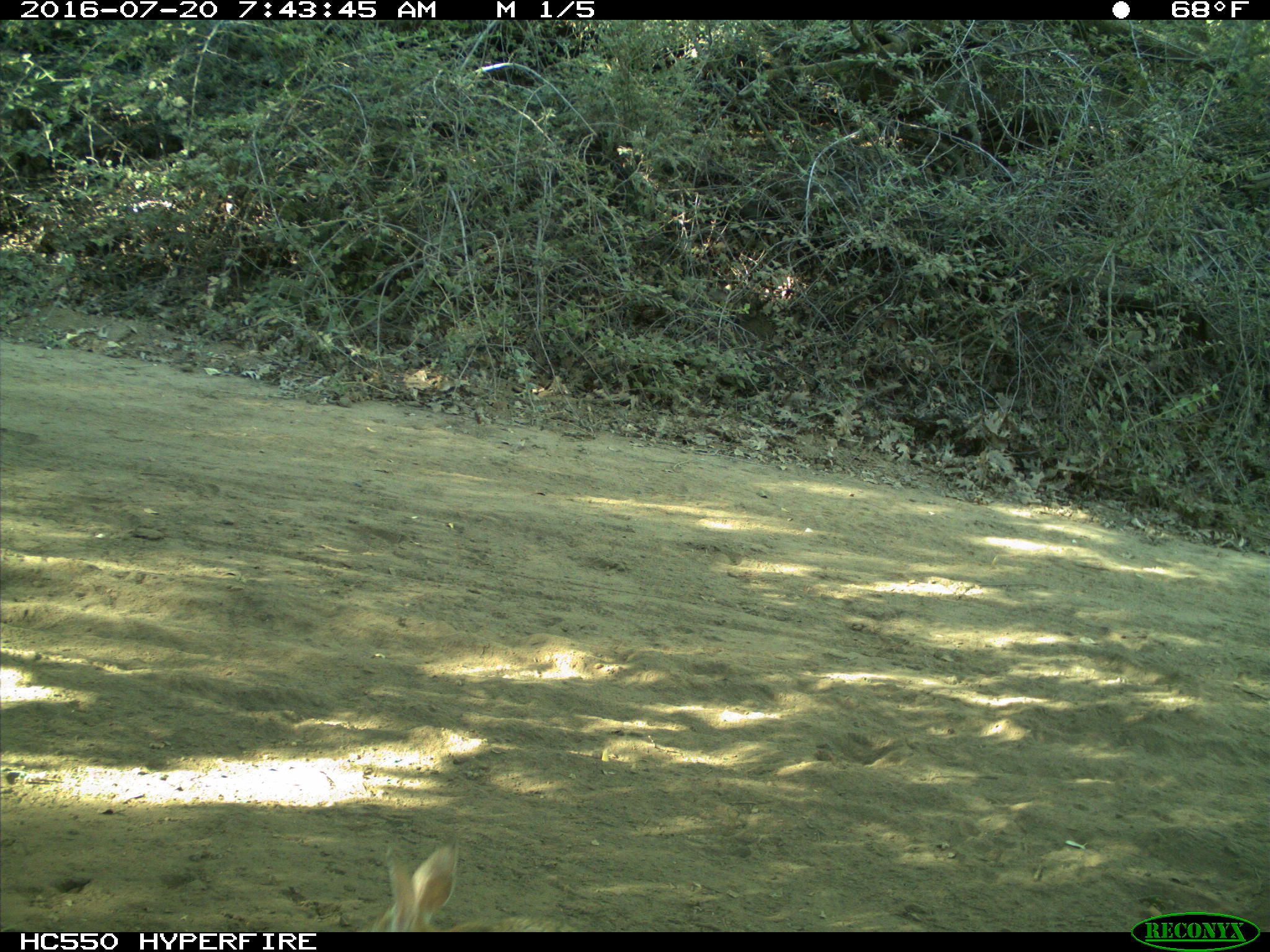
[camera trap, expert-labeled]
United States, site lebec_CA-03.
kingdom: Animalia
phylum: Chordata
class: Mammalia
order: Lagomorpha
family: Leporidae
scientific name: Leporidae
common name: rabbits and hares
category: unidentified rabbit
Unidentified rabbit (rabbits and hares) (Leporidae).